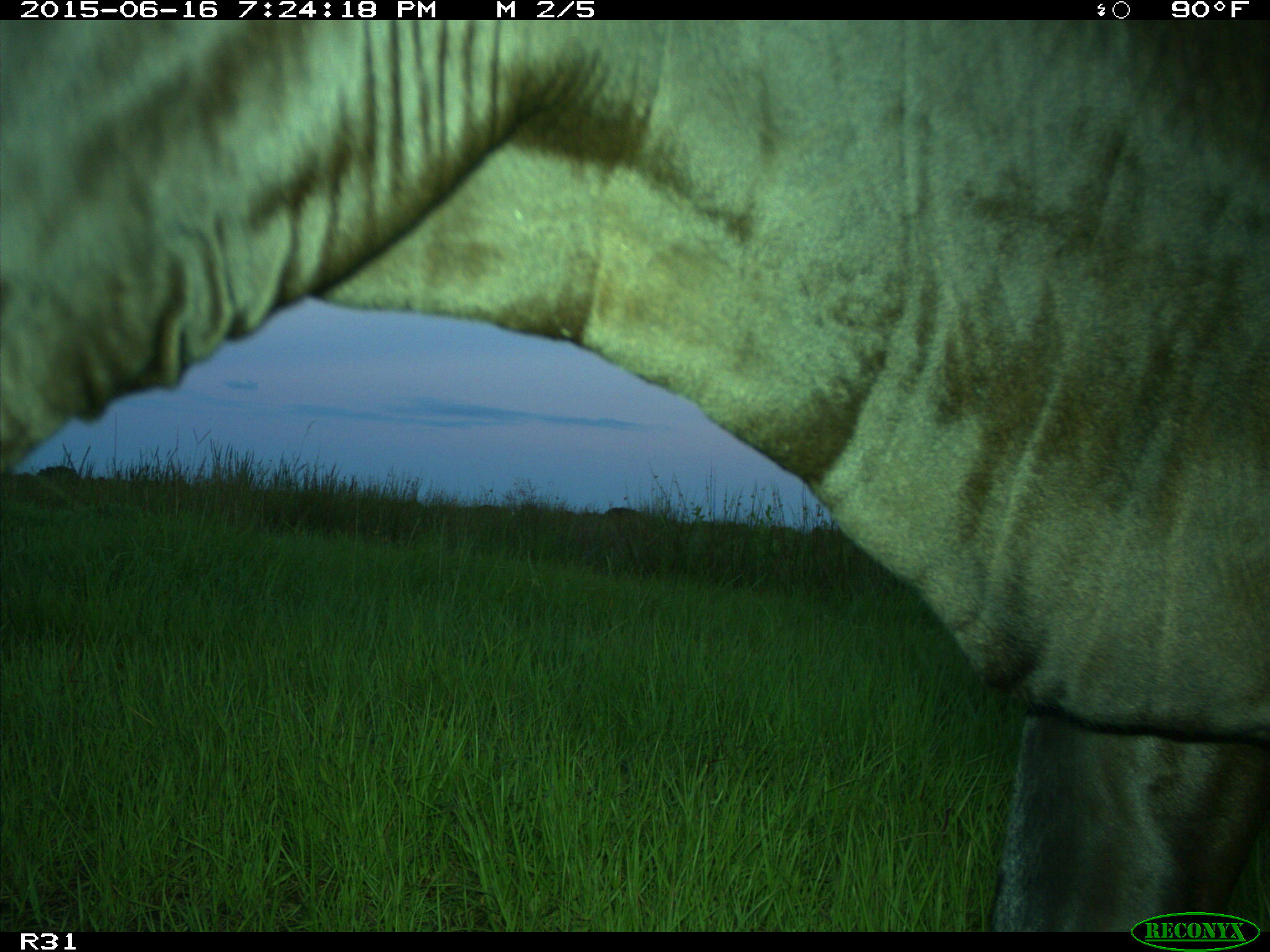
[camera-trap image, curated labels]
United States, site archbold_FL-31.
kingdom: Animalia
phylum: Chordata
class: Mammalia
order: Artiodactyla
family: Bovidae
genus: Bos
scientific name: Bos taurus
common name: domestic cow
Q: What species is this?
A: Bos taurus (domestic cow).